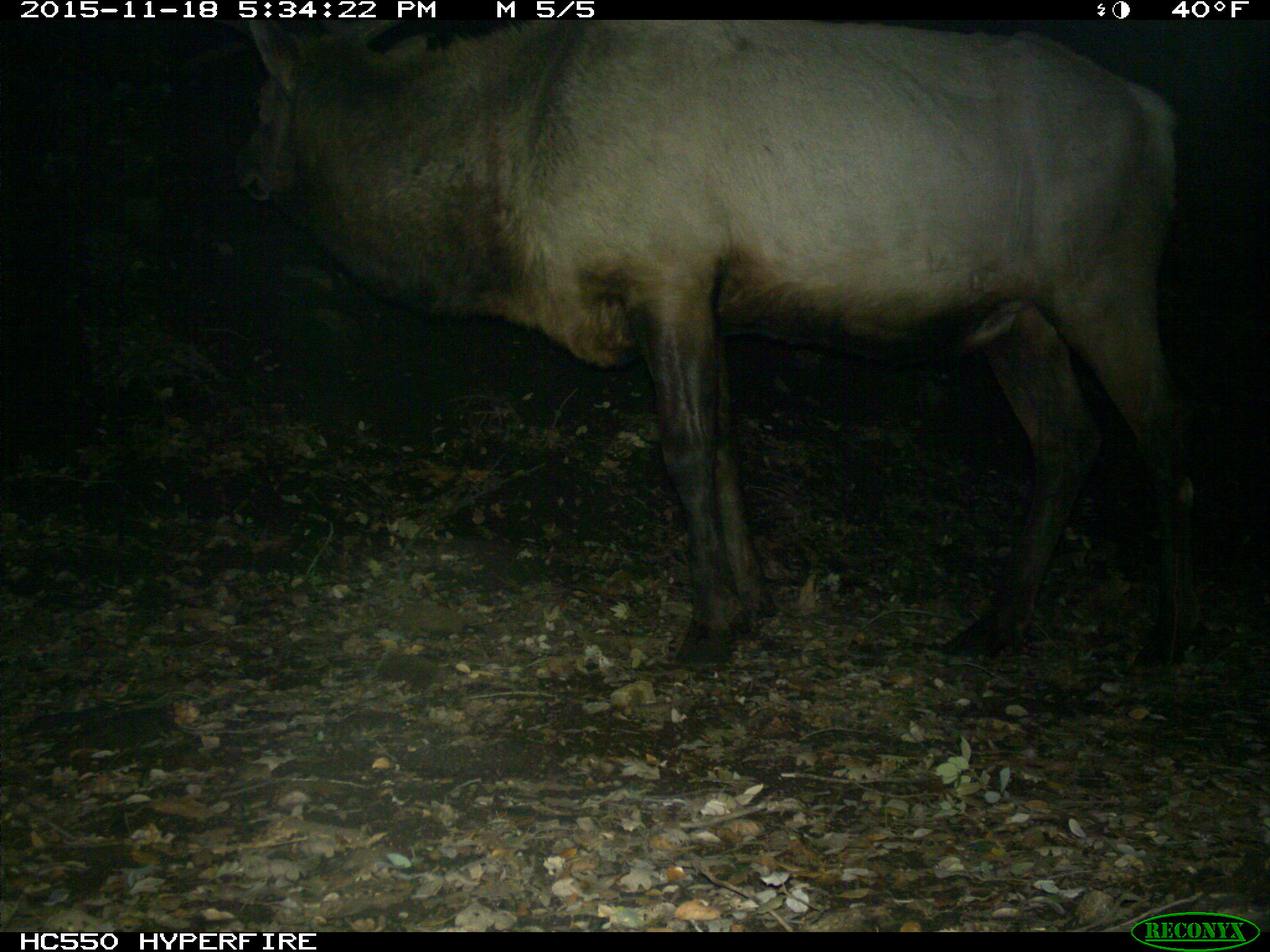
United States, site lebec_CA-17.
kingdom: Animalia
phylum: Chordata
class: Mammalia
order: Artiodactyla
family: Cervidae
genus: Cervus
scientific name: Cervus canadensis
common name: elk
Cervus canadensis (elk).